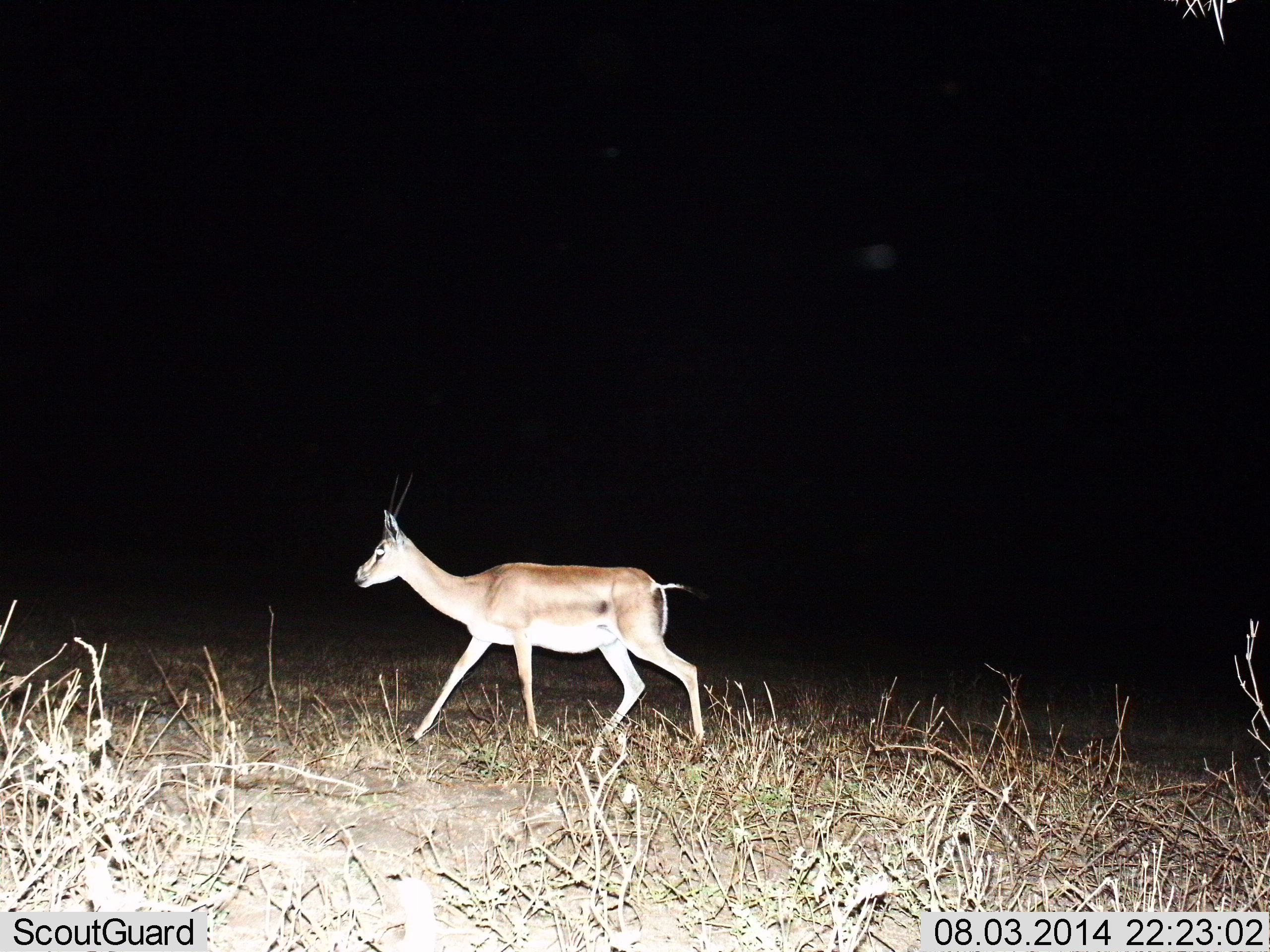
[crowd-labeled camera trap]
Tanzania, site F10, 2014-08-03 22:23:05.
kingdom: Animalia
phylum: Chordata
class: Mammalia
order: Artiodactyla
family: Bovidae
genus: Nanger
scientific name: Nanger granti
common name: grant's gazelle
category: gazellegrants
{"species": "gazellegrants (grant's gazelle) (Nanger granti)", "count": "1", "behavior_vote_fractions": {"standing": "0%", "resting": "0%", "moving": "100%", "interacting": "0%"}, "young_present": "0%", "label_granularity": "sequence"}